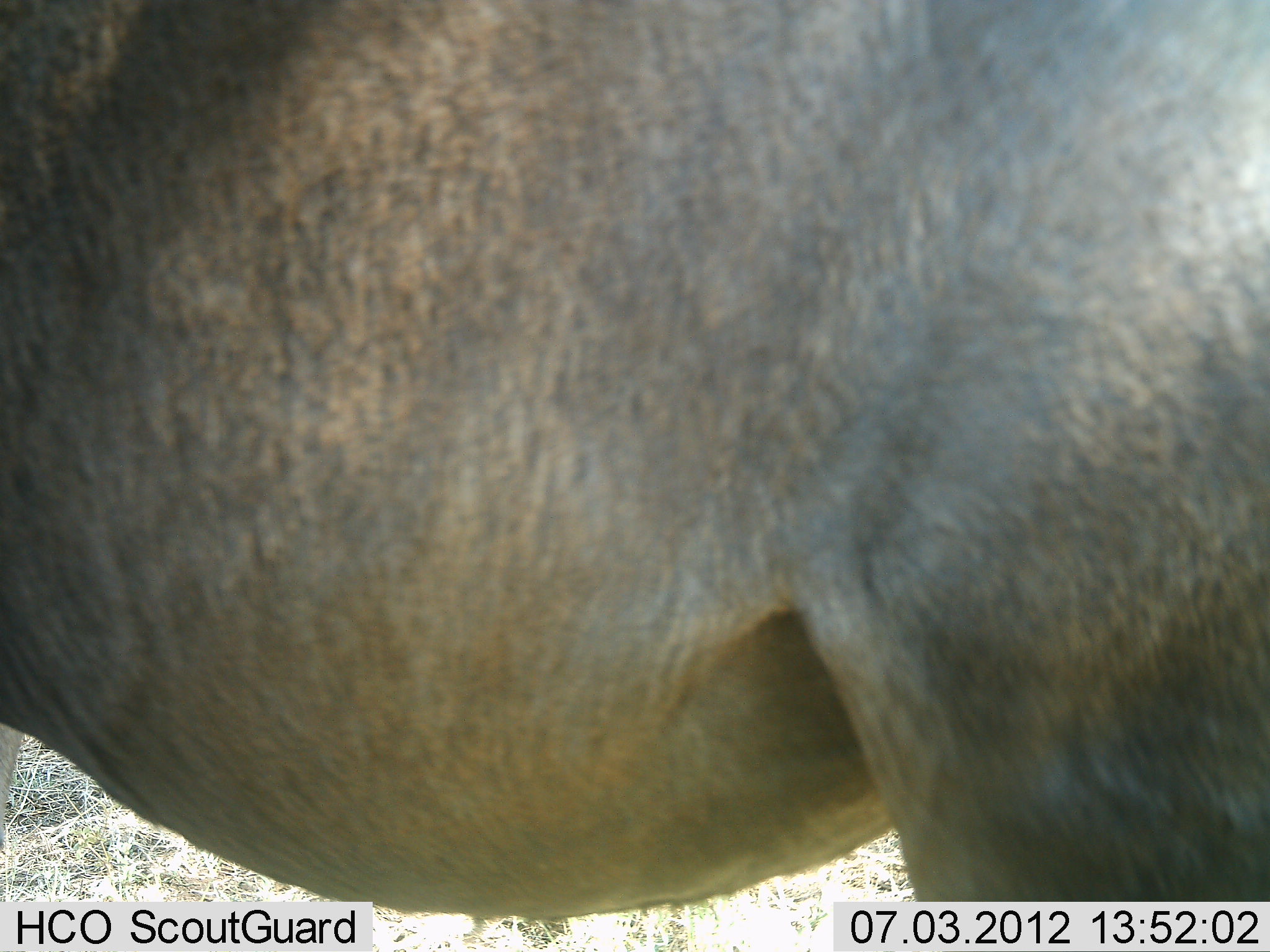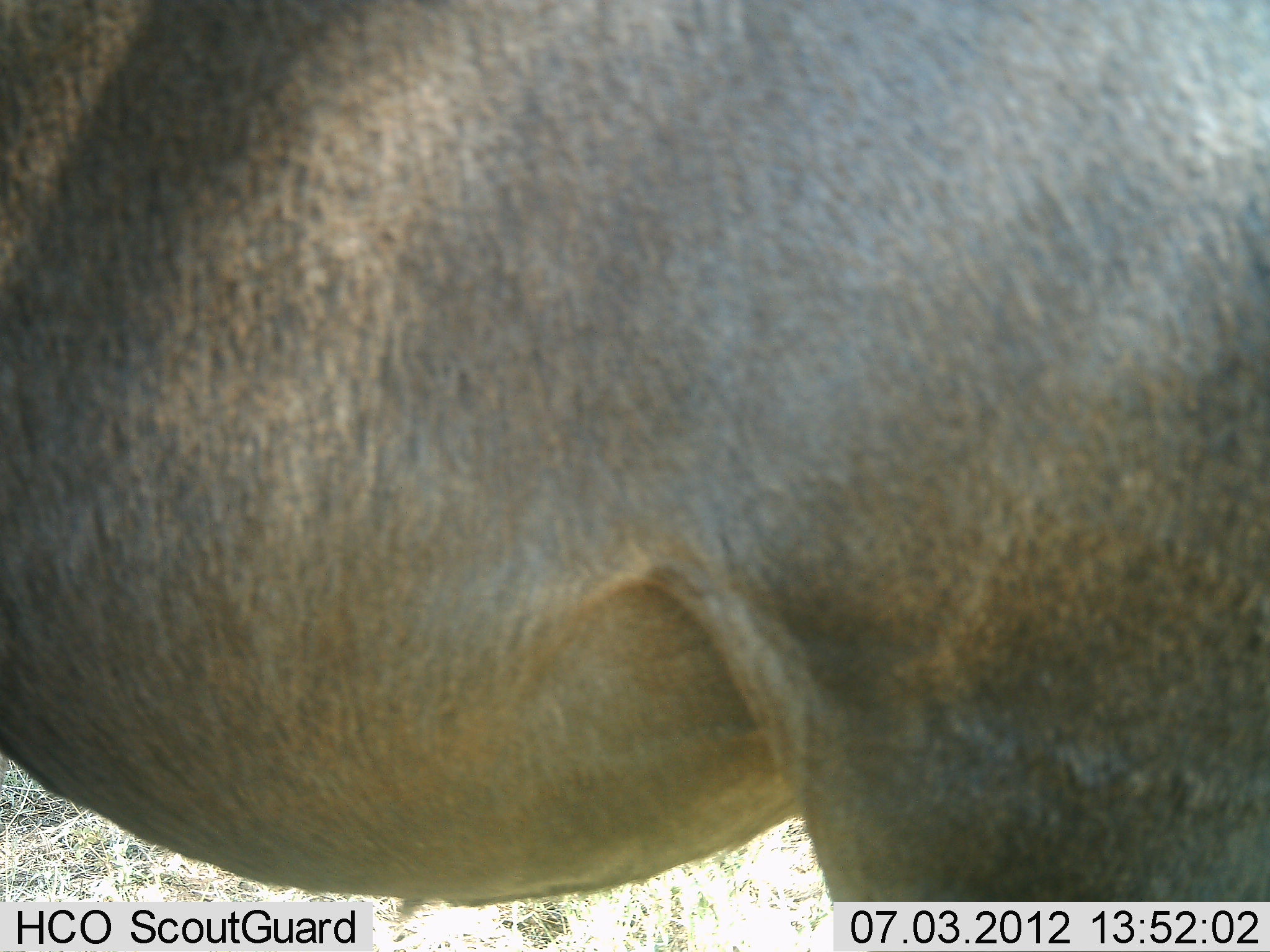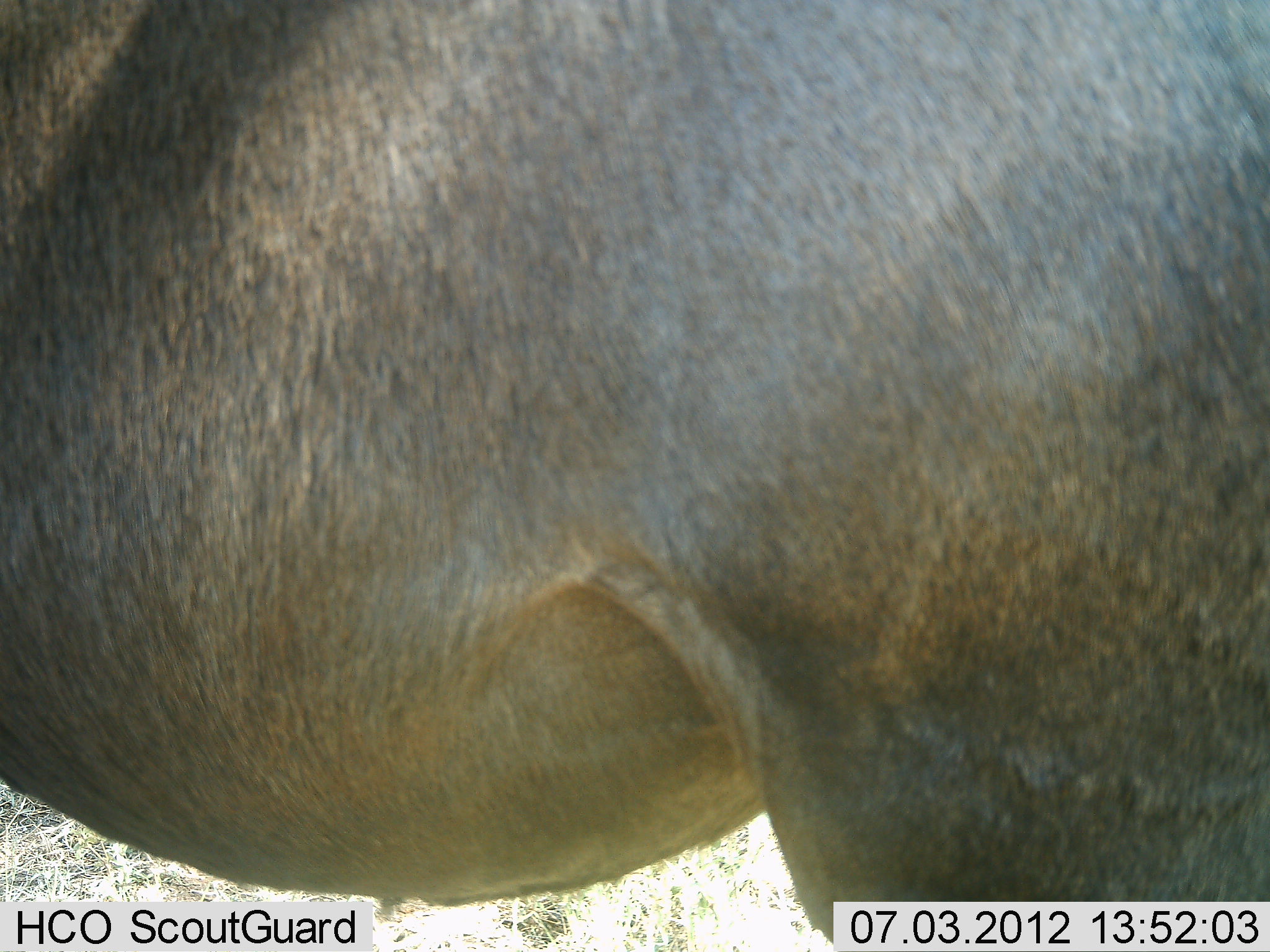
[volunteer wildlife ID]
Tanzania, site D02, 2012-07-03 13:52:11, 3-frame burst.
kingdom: Animalia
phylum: Chordata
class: Mammalia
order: Artiodactyla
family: Bovidae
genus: Connochaetes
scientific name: Connochaetes taurinus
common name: blue wildebeest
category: wildebeest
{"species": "wildebeest (blue wildebeest) (Connochaetes taurinus)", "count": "1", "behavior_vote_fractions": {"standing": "100%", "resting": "0%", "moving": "0%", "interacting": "0%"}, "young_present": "0%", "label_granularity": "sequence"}